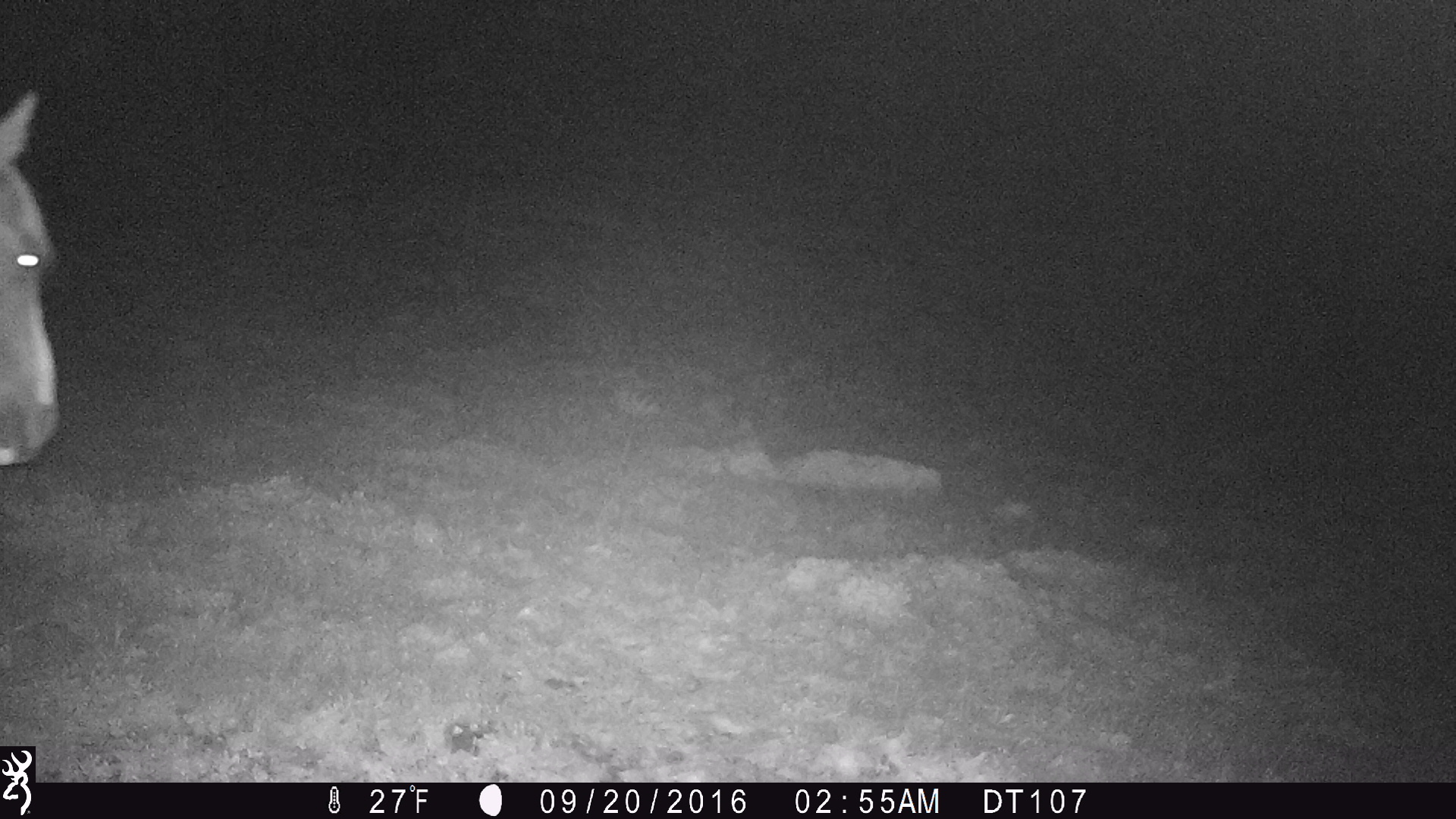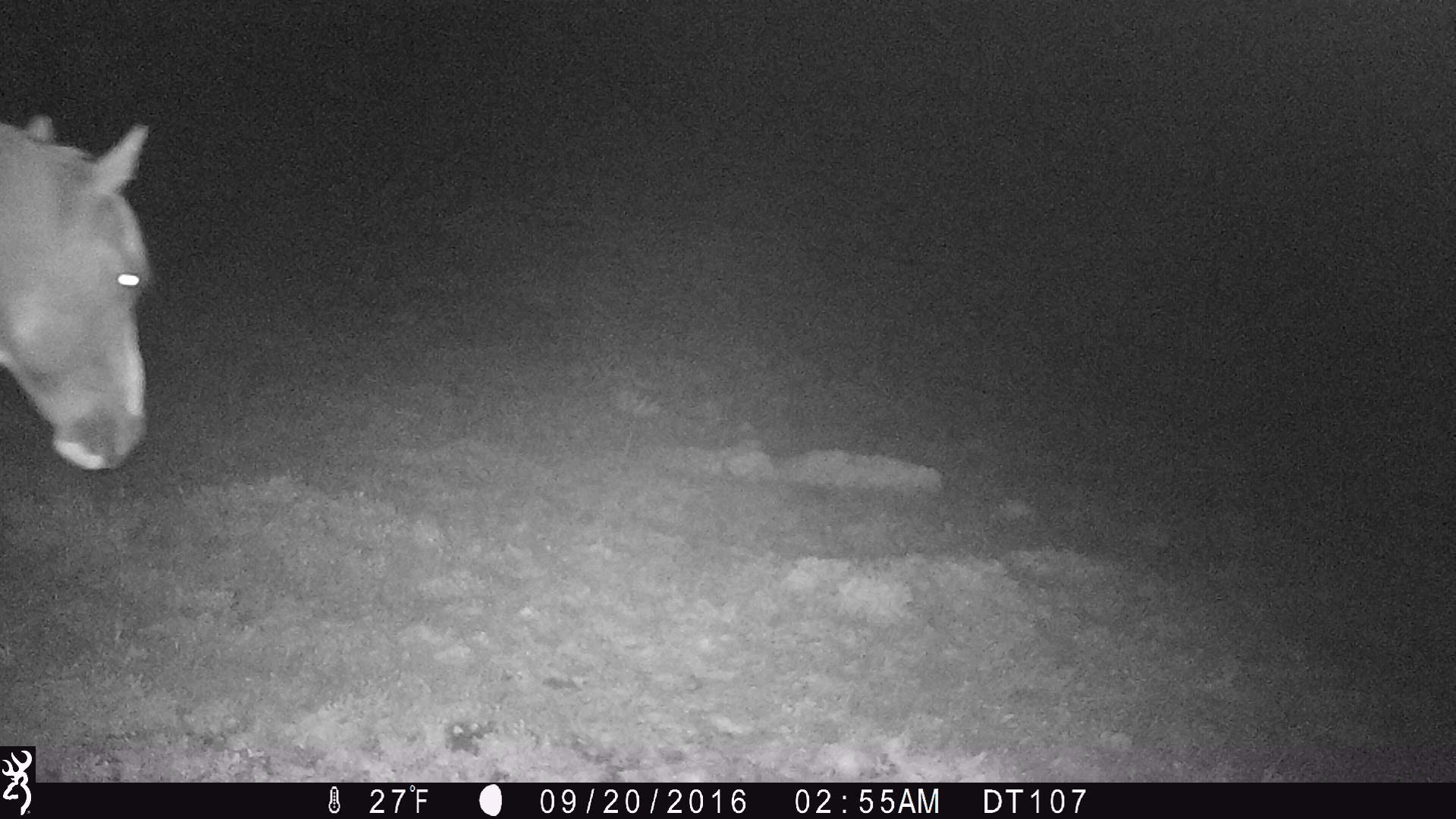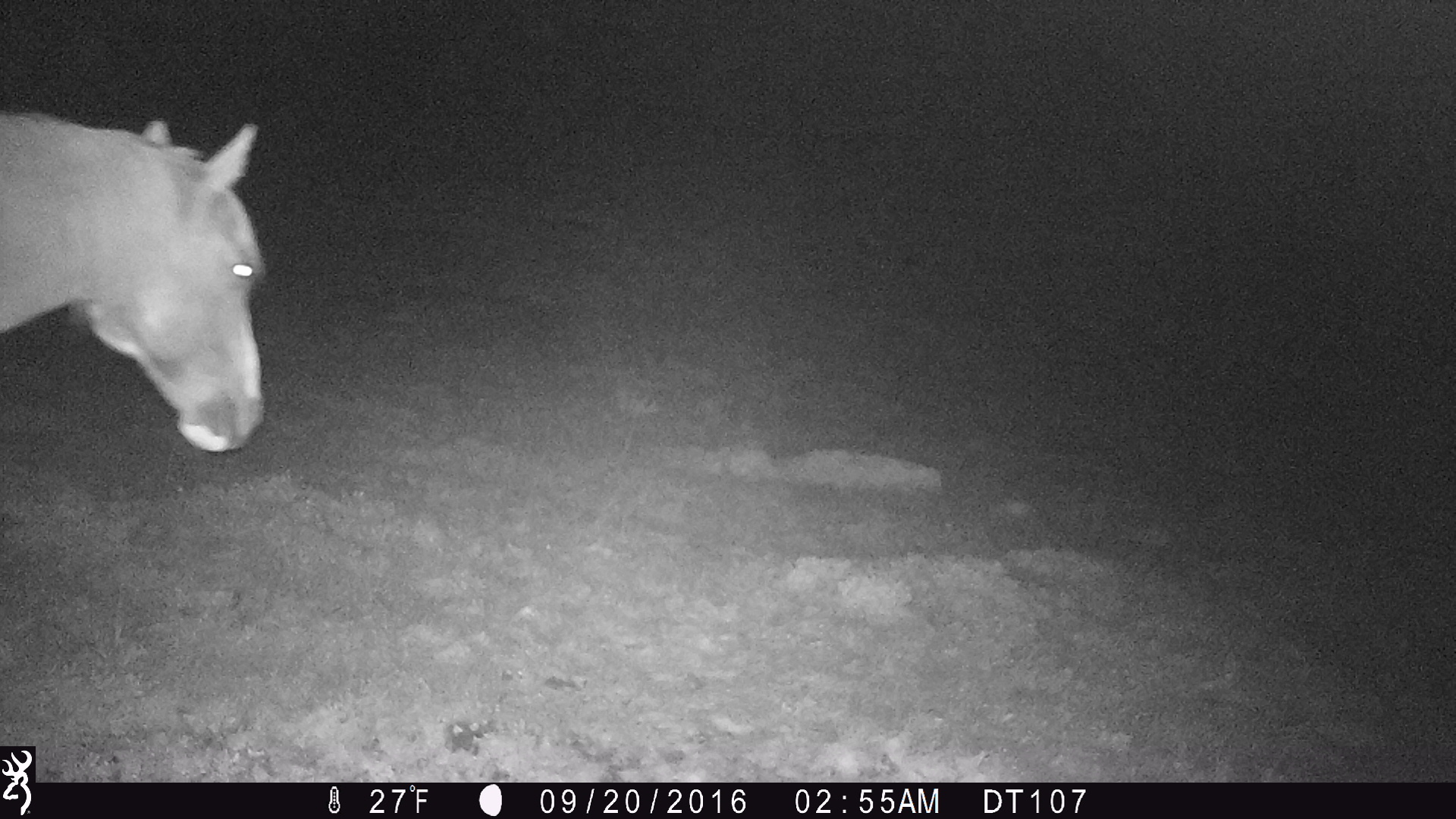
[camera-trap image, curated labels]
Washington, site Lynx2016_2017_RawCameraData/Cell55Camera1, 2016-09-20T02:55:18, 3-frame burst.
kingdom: Animalia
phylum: Chordata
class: Mammalia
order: Perissodactyla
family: Equidae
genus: Equus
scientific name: Equus caballus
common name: domestic horse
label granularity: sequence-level